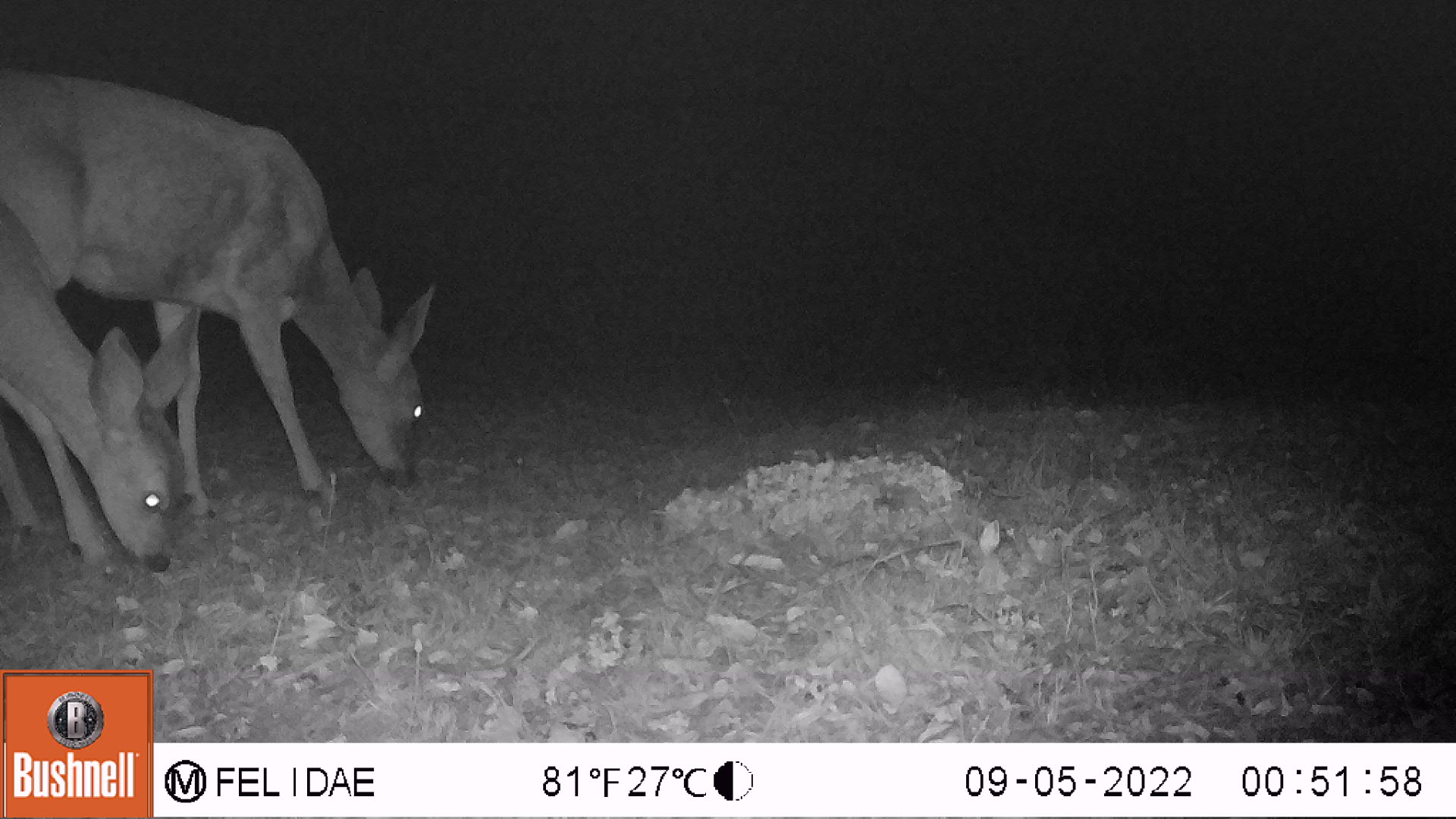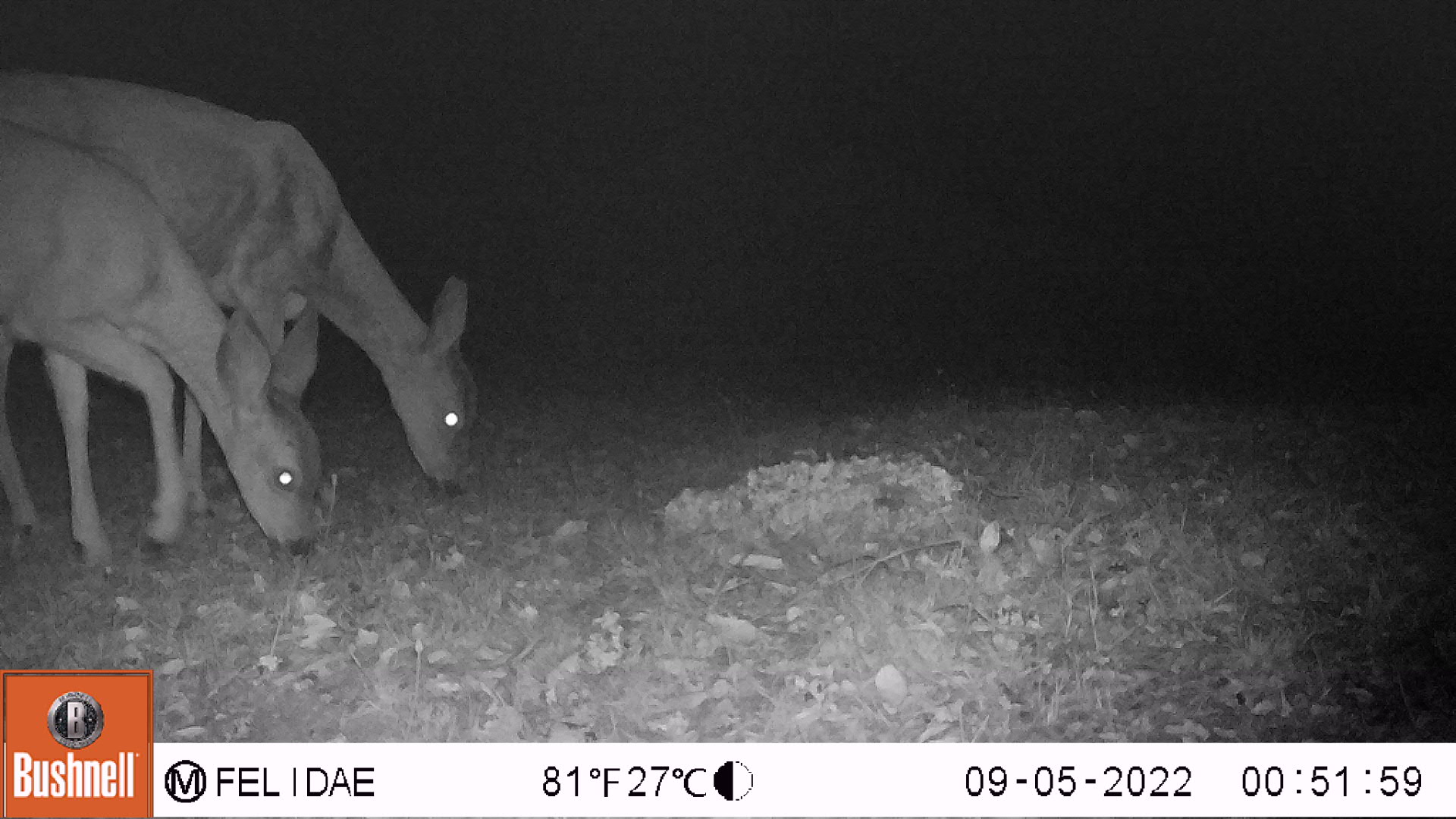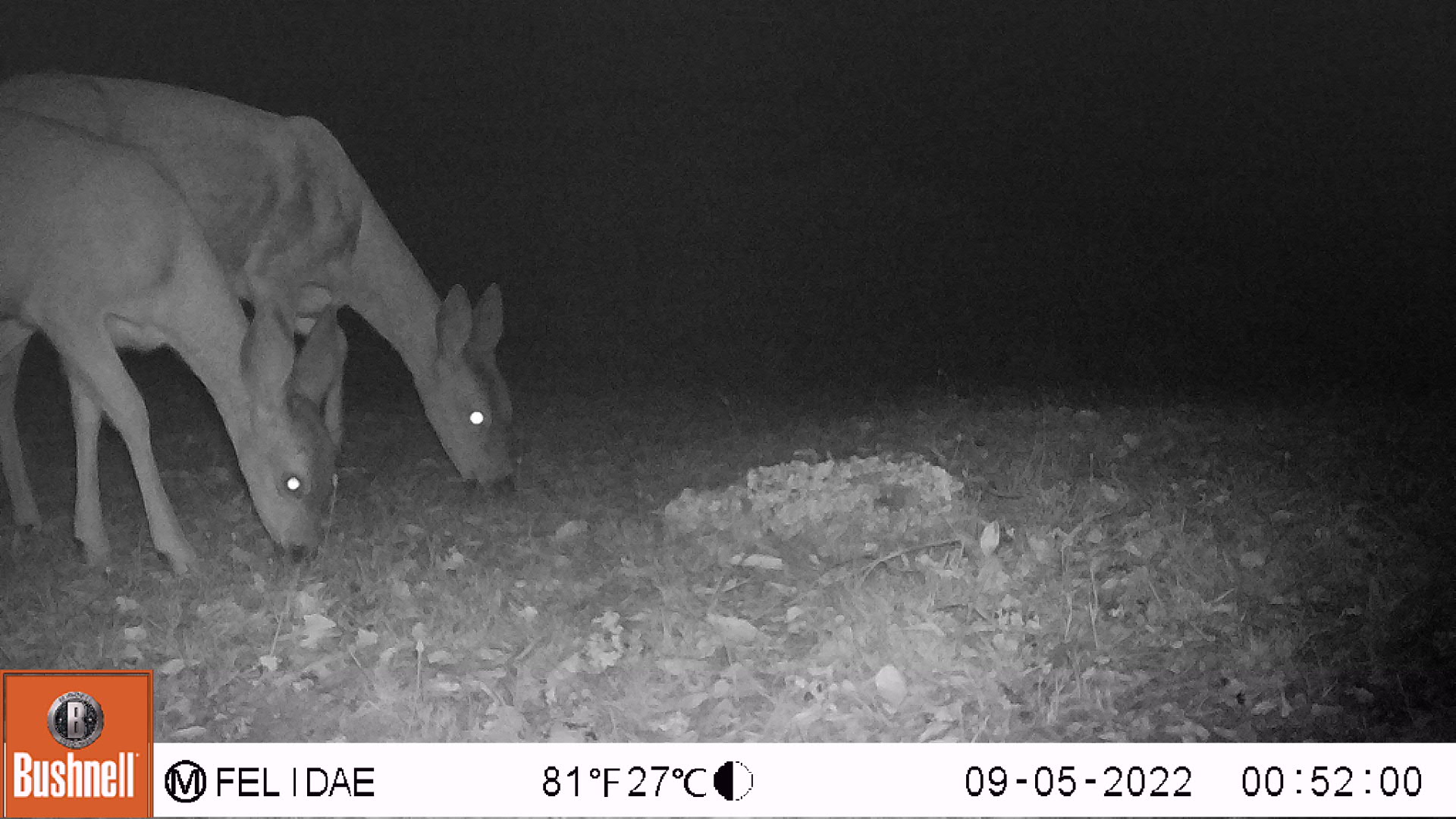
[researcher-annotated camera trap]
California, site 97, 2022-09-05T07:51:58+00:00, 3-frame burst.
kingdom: Animalia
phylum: Chordata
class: Mammalia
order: Artiodactyla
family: Cervidae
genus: Odocoileus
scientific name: Odocoileus hemionus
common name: mule deer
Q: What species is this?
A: Mule deer (Odocoileus hemionus).